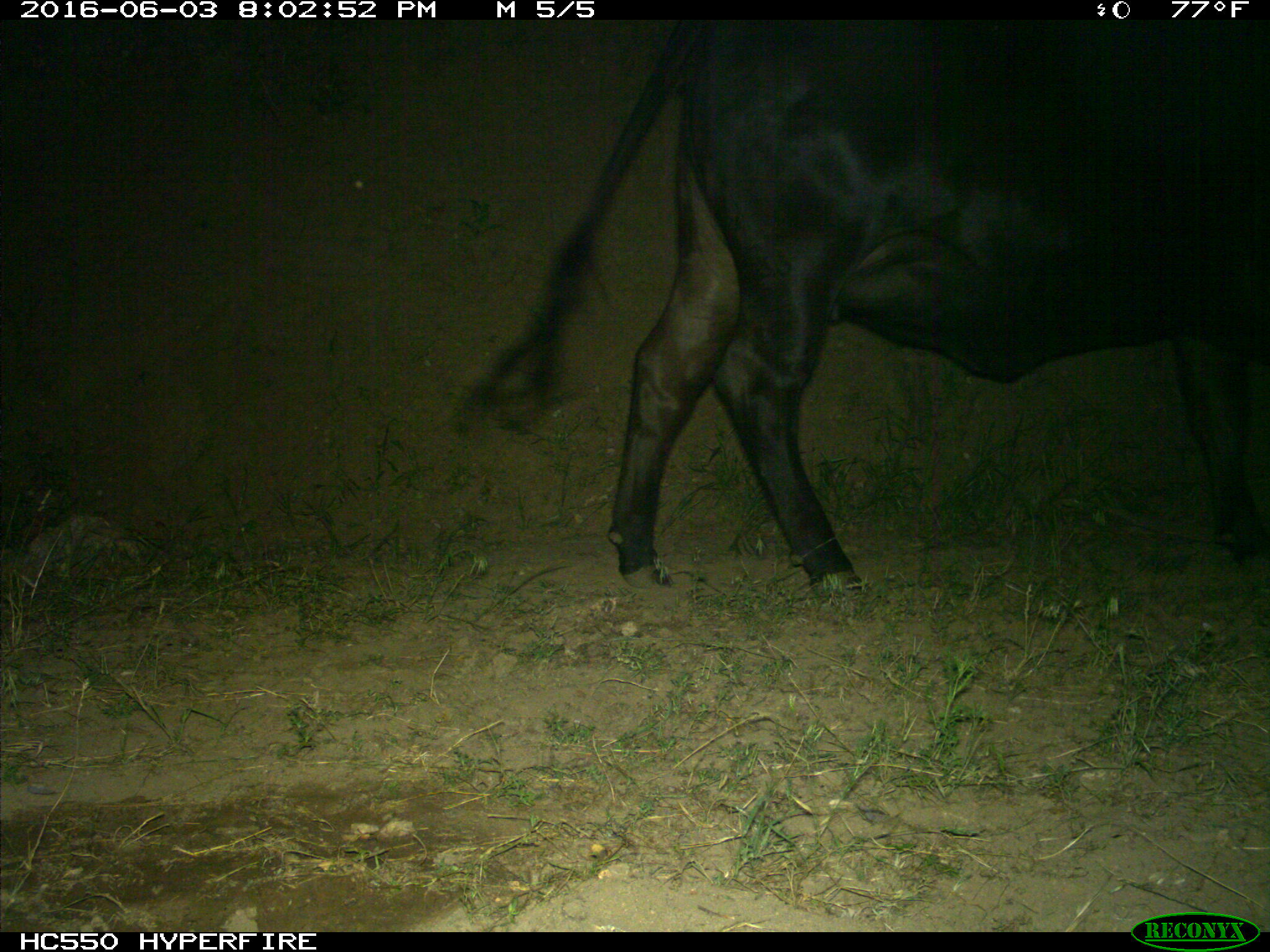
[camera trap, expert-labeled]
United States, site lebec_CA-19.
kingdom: Animalia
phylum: Chordata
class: Mammalia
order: Artiodactyla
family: Bovidae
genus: Bos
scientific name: Bos taurus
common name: domestic cow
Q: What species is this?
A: Bos taurus (domestic cow).